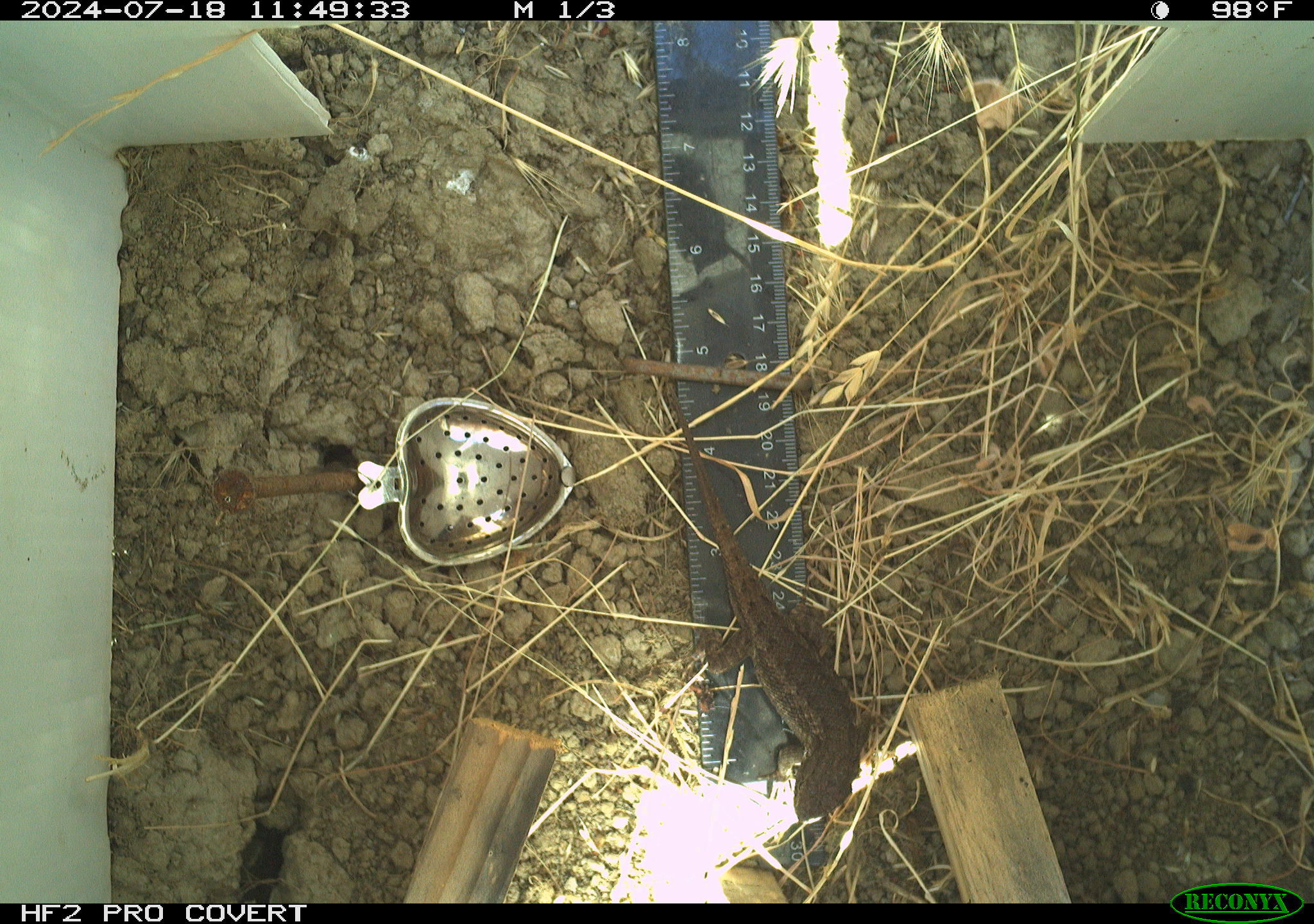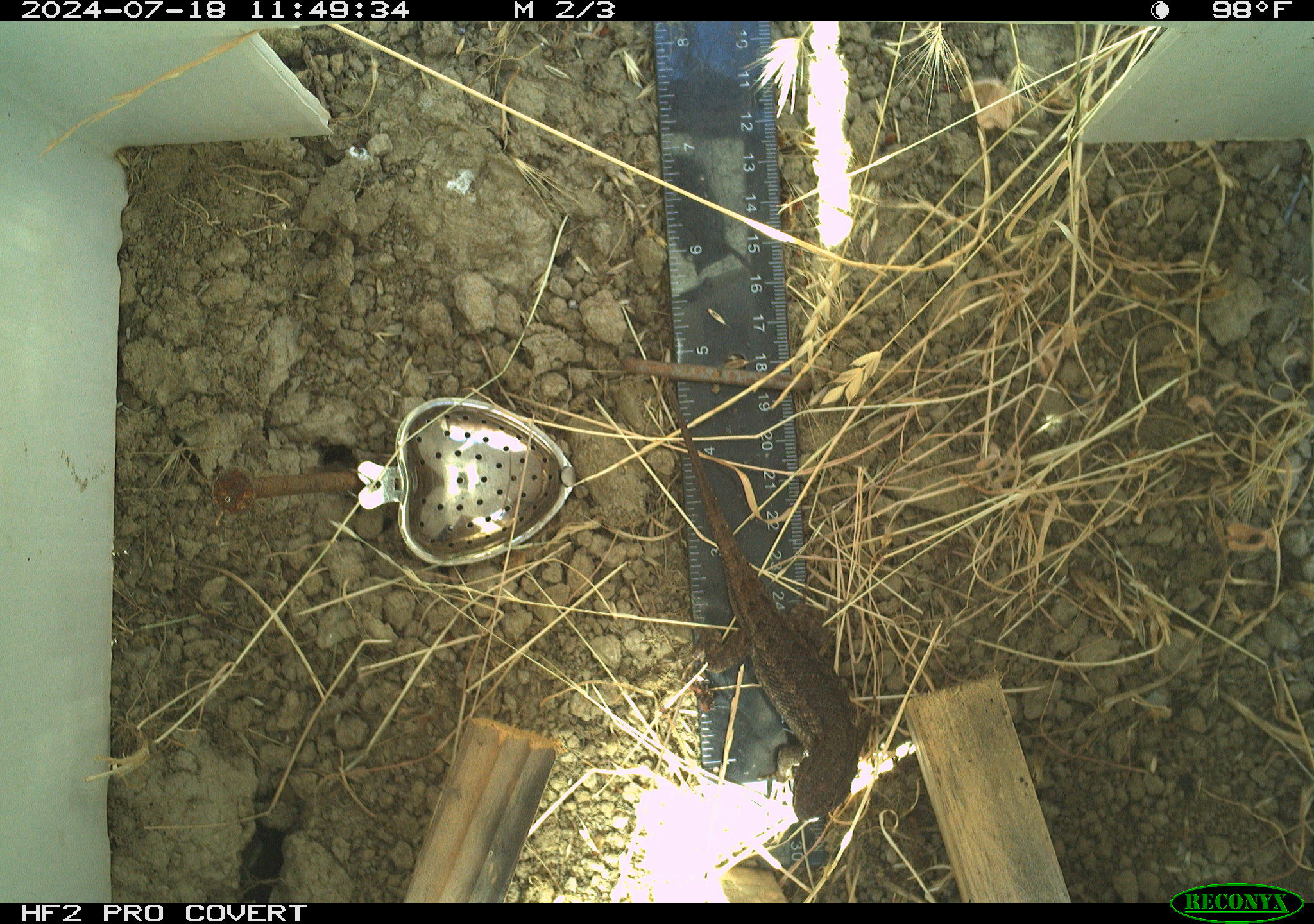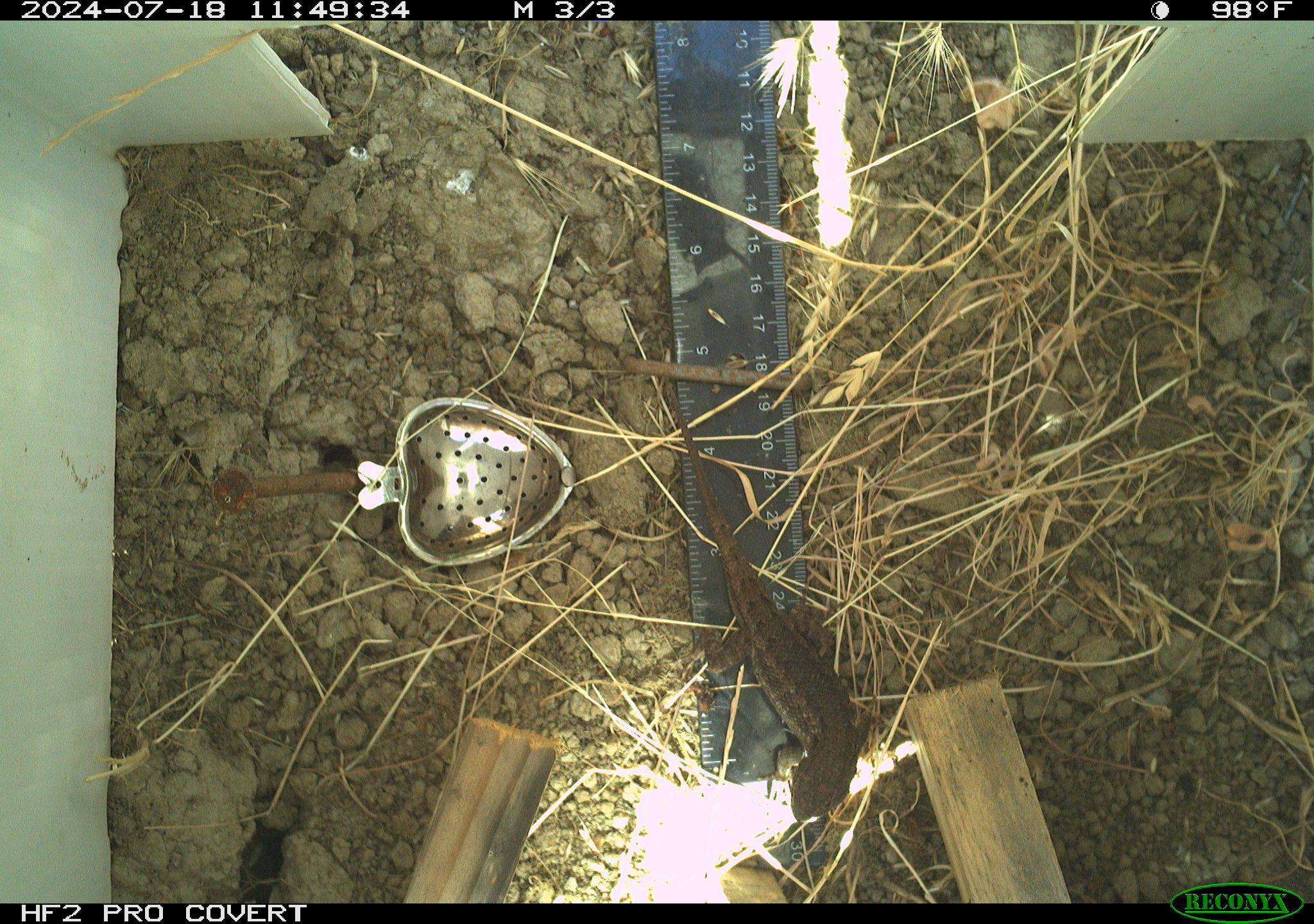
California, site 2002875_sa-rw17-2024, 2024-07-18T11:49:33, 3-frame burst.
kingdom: Animalia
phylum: Chordata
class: Reptilia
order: Squamata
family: Phrynosomatidae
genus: Sceloporus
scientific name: Sceloporus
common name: spiny lizards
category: sceloporus species